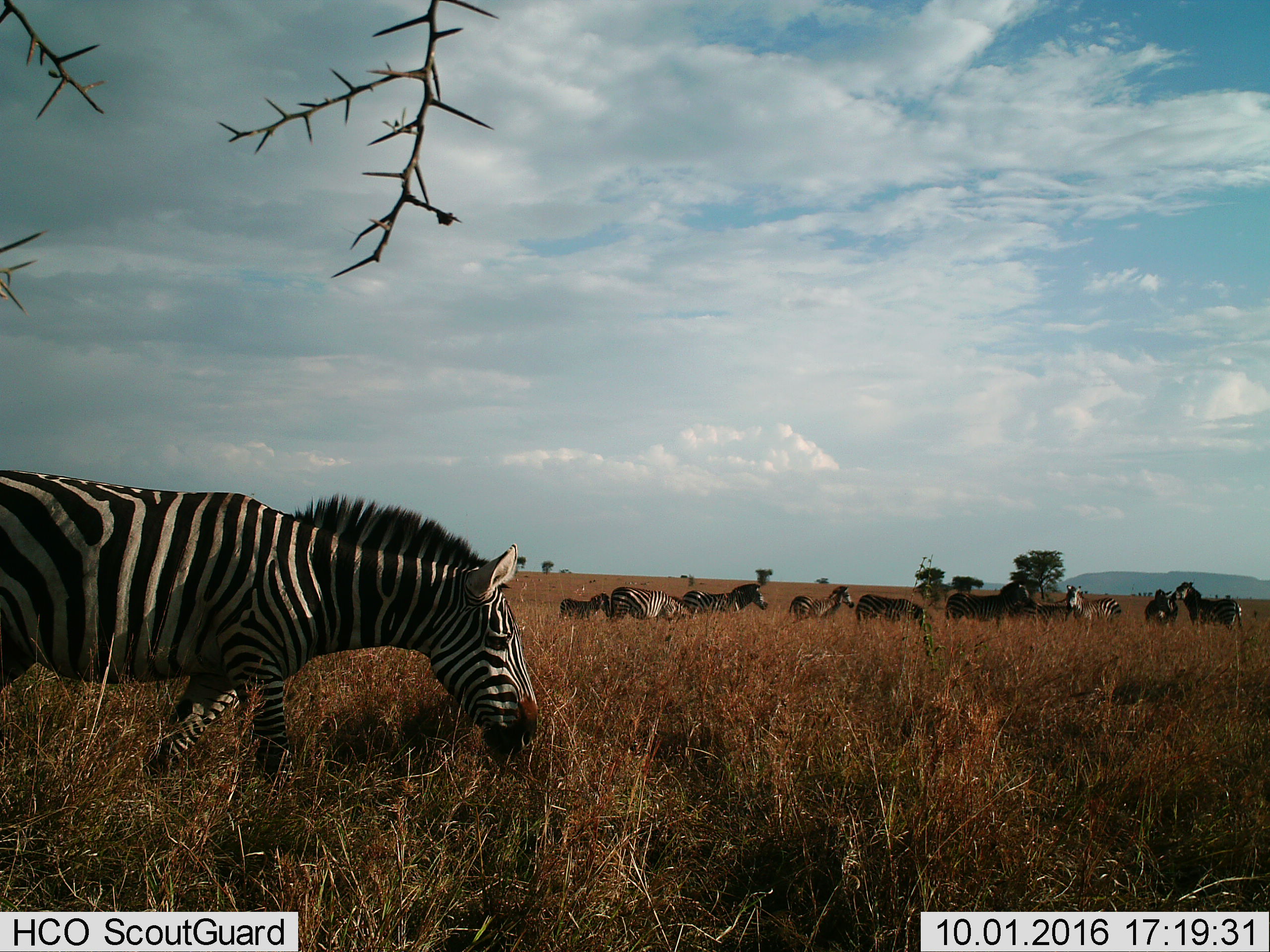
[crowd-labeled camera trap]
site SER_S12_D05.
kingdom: Animalia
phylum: Chordata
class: Mammalia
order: Perissodactyla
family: Equidae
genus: Equus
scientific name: Equus quagga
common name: plains zebra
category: zebraplains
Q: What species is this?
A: Zebraplains (plains zebra) (Equus quagga).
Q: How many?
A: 11-50.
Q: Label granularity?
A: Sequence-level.